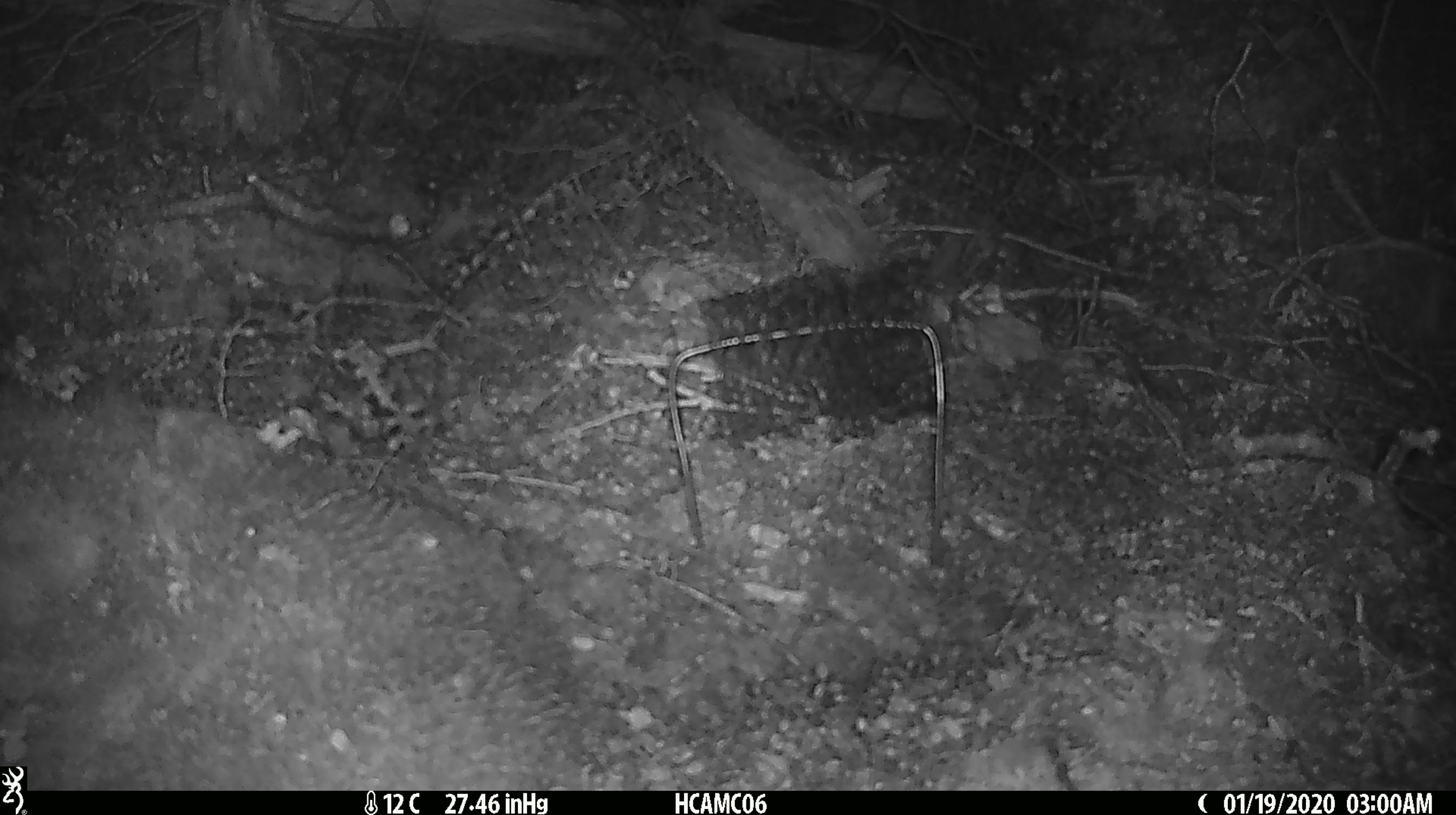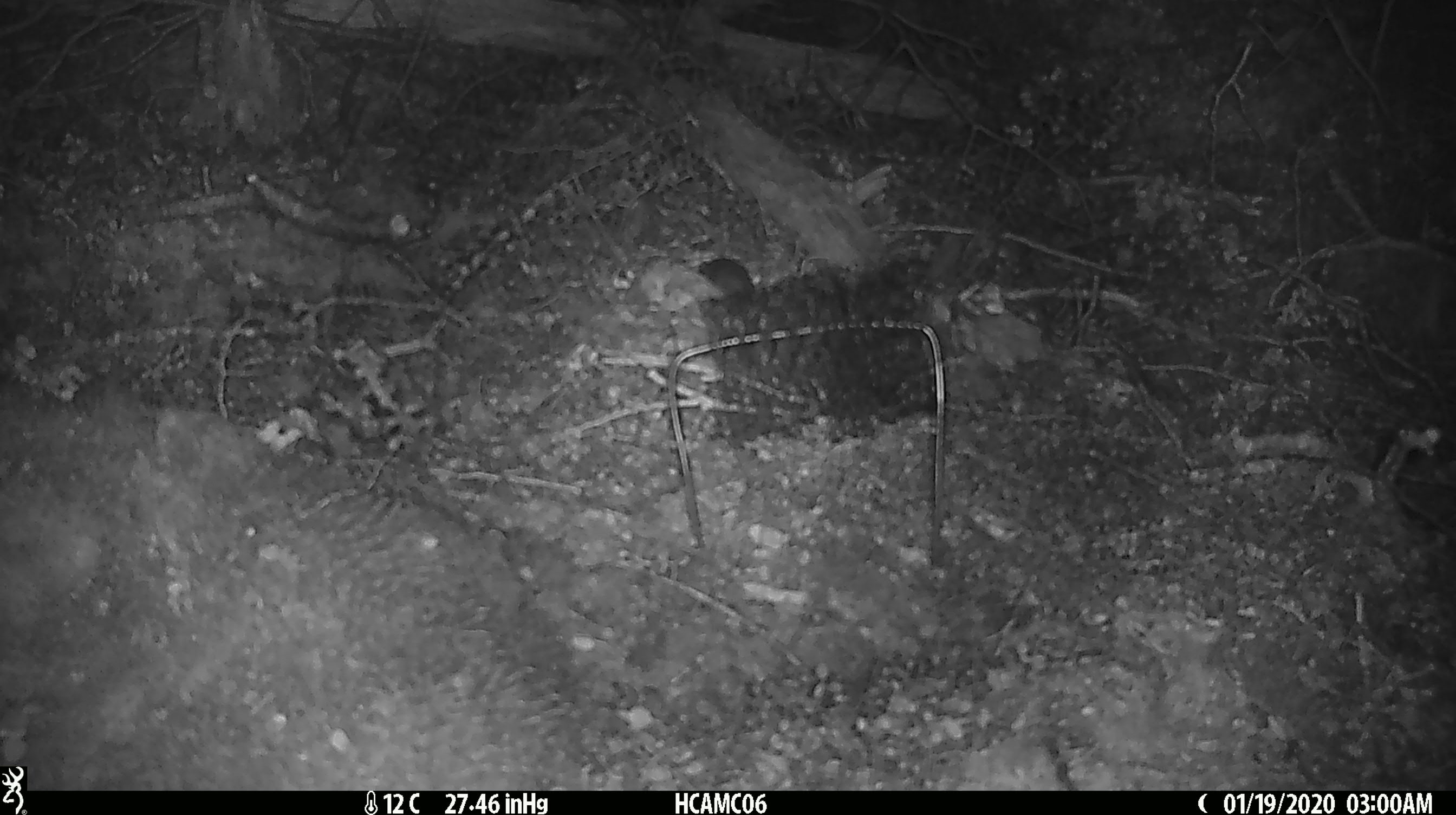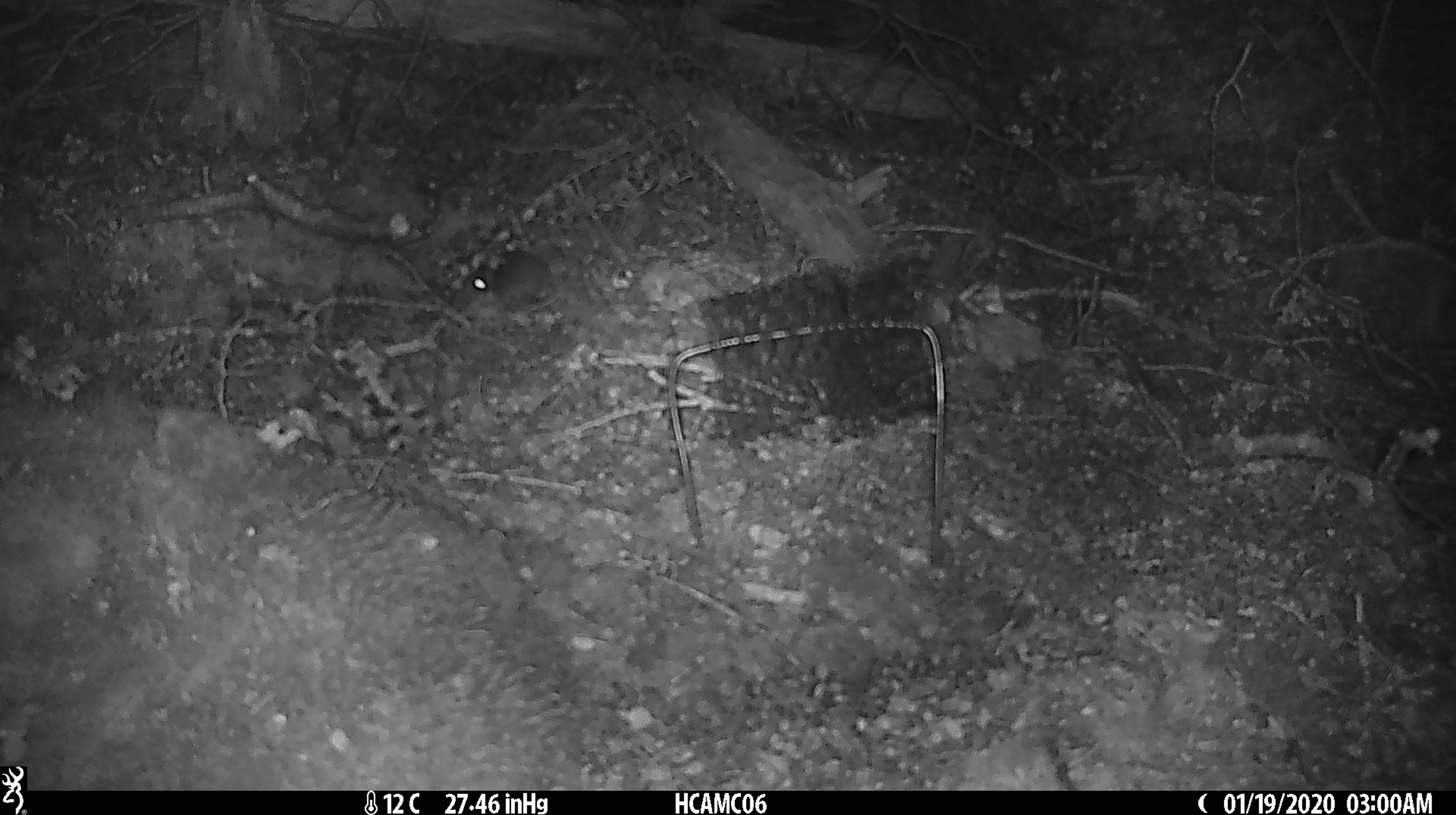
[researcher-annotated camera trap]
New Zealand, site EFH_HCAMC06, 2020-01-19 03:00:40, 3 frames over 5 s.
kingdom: Animalia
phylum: Chordata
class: Mammalia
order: Rodentia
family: Muridae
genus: Mus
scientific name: Mus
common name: mouse